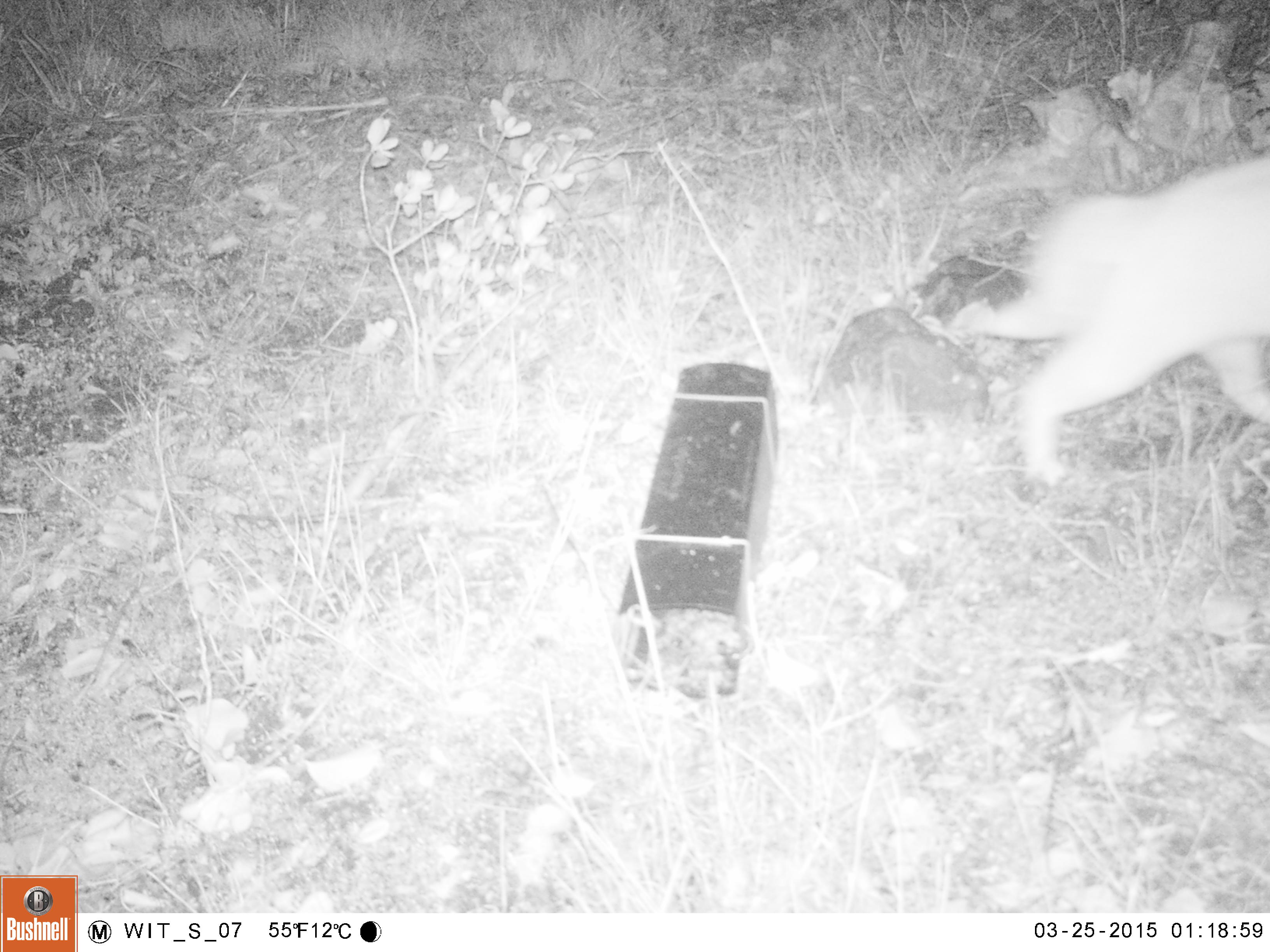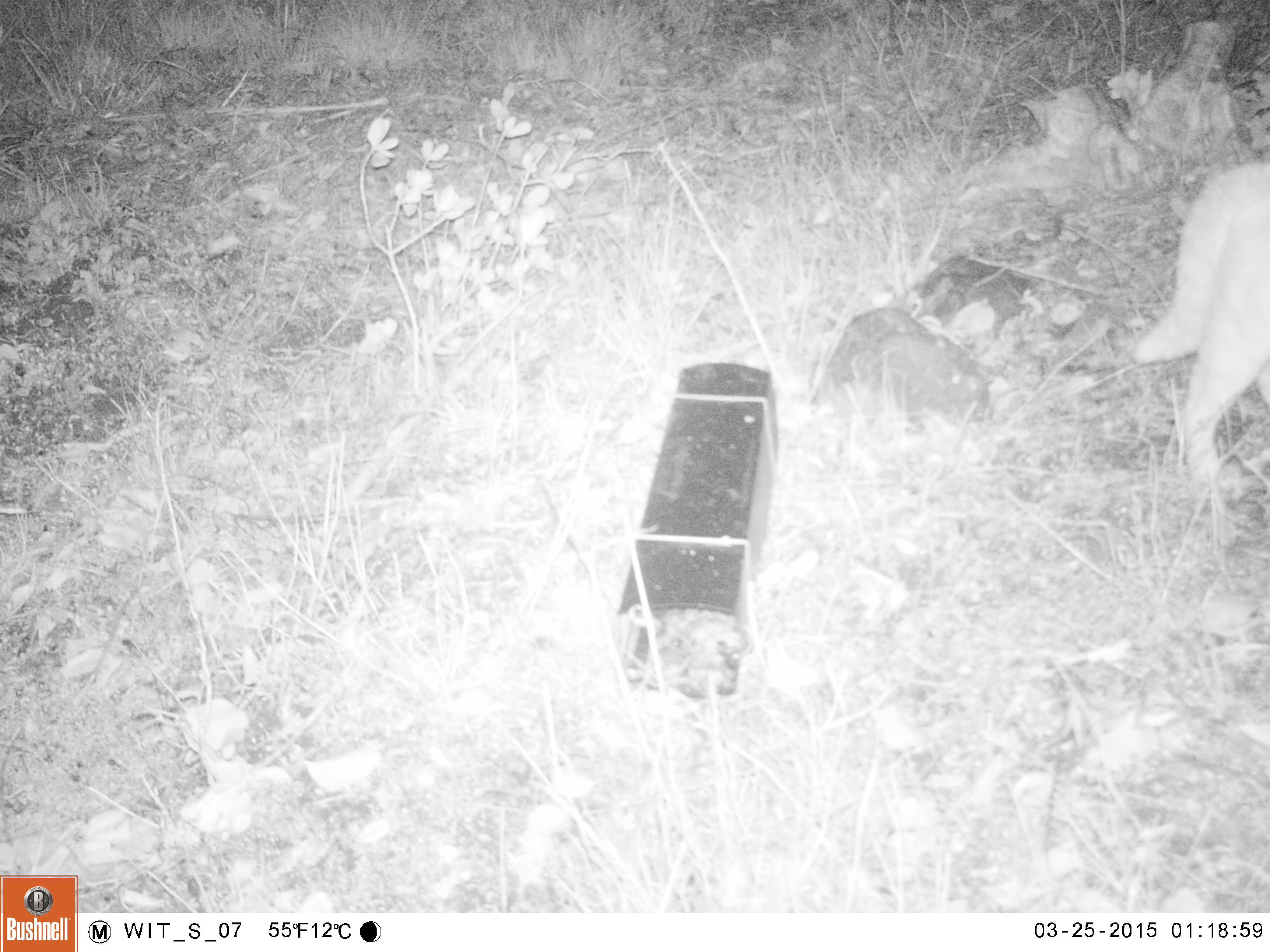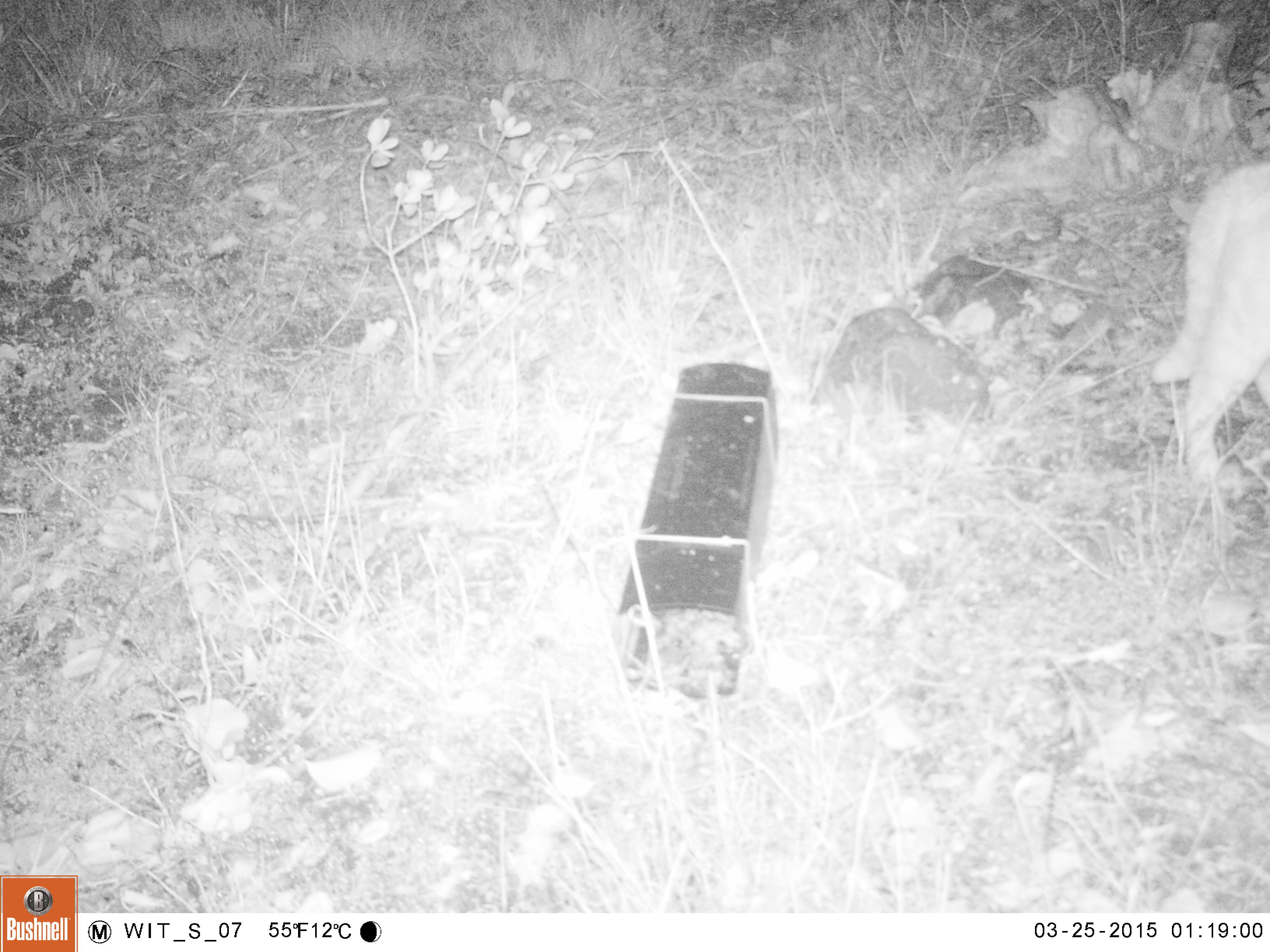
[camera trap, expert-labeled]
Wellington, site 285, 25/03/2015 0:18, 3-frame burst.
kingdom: Animalia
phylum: Chordata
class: Mammalia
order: Carnivora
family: Felidae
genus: Felis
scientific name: Felis catus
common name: cat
Cat (Felis catus).